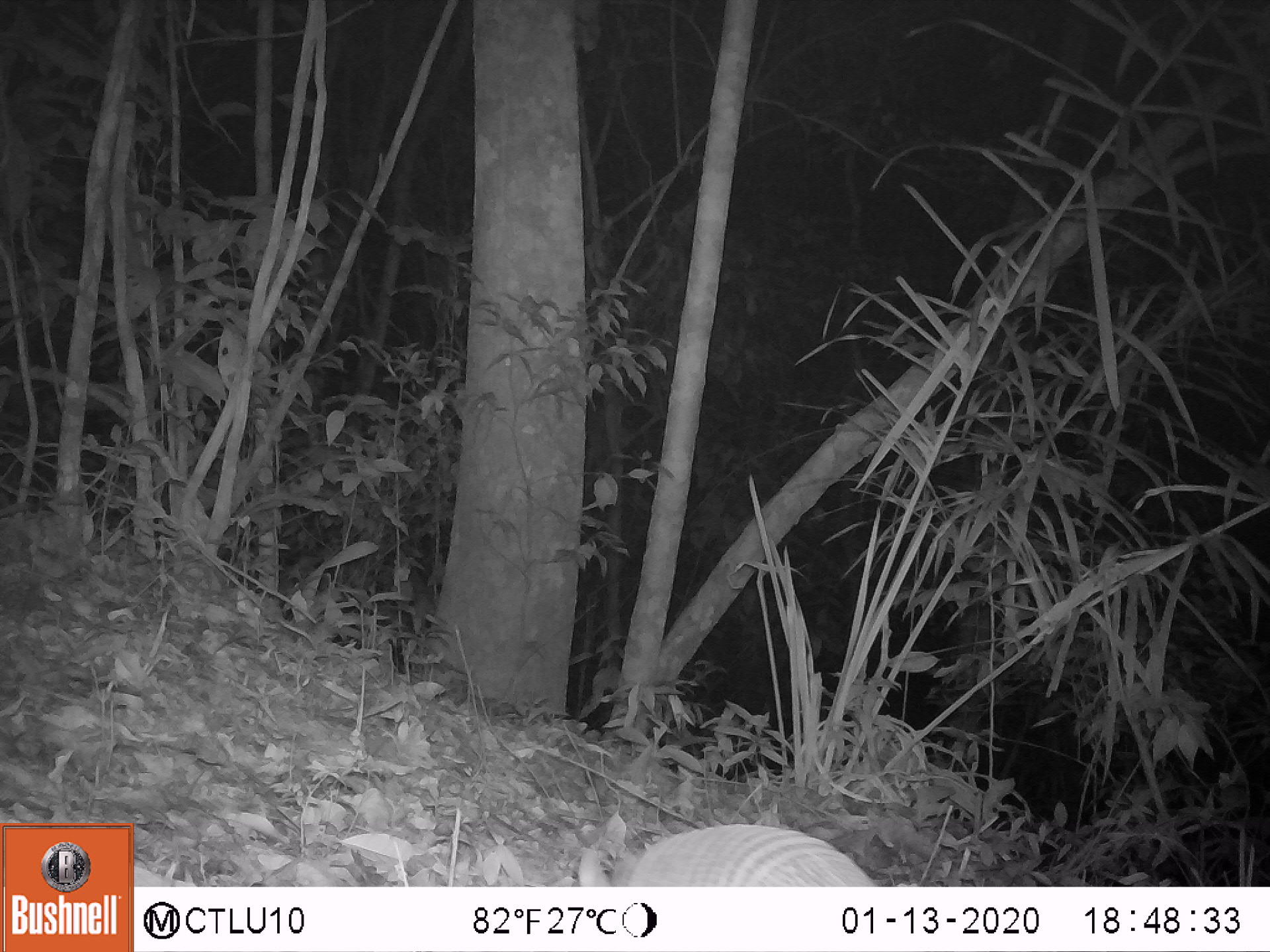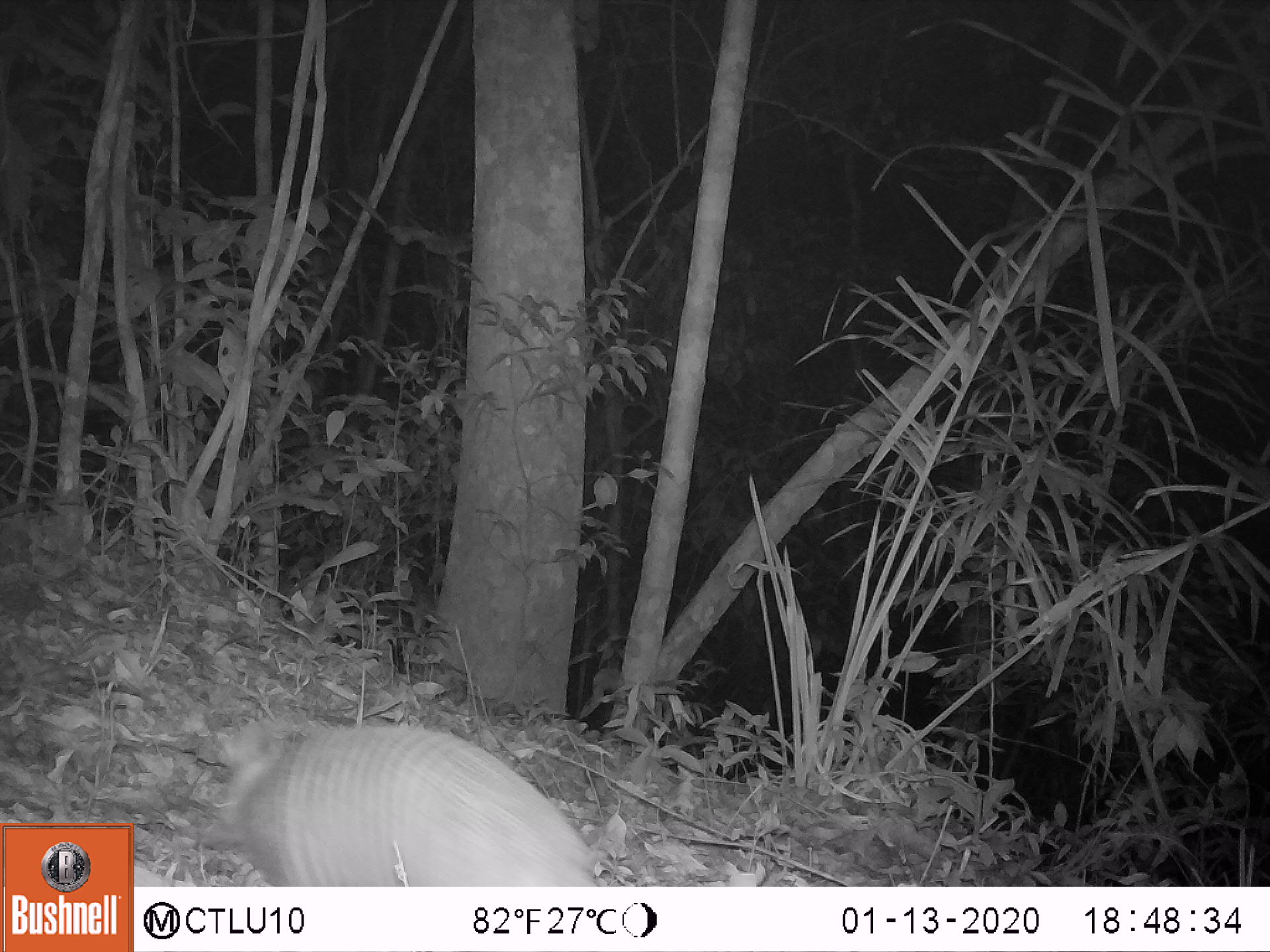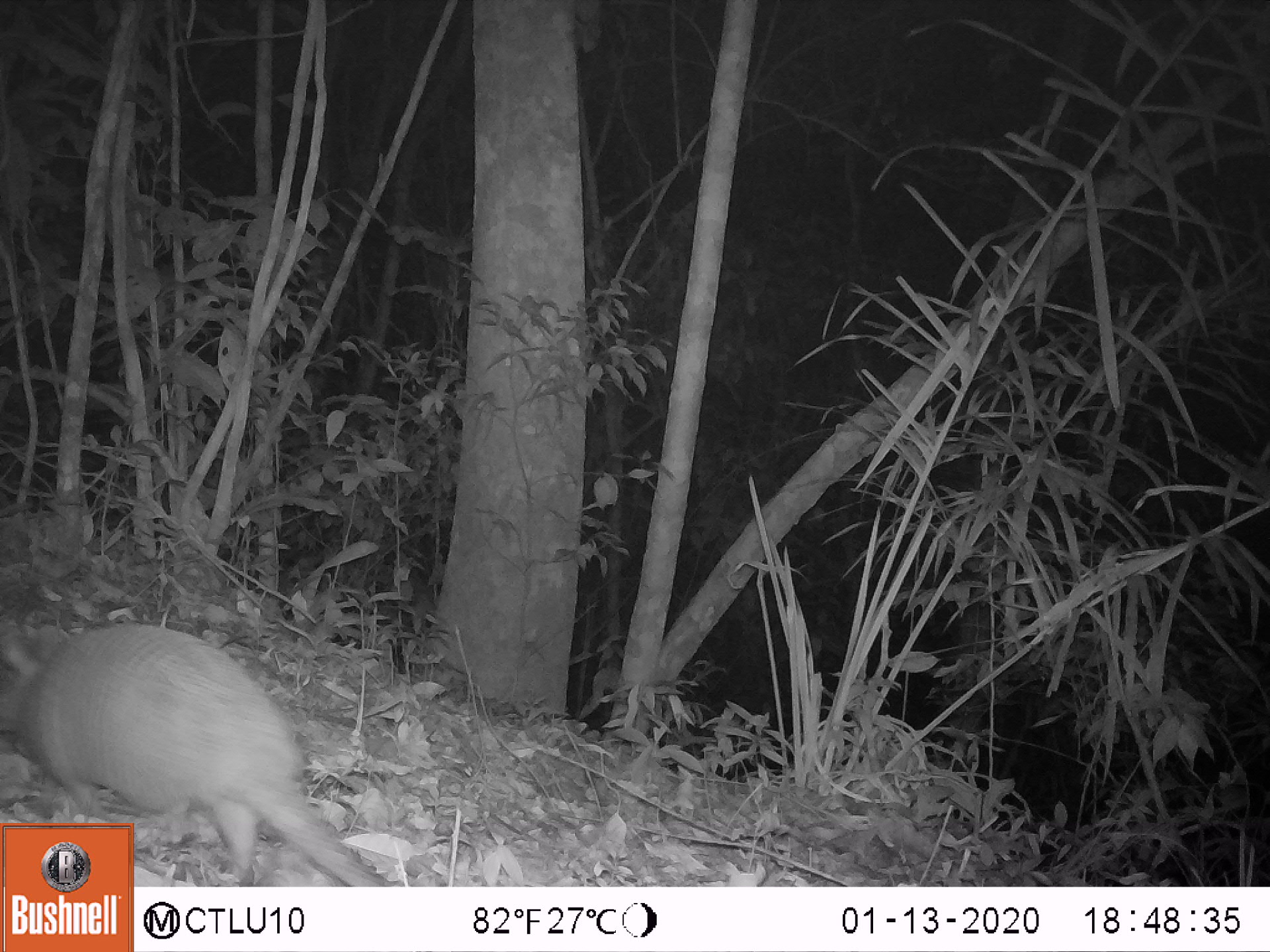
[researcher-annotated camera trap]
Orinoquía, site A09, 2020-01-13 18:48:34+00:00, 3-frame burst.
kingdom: Animalia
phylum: Chordata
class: Mammalia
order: Cingulata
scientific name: Cingulata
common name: armadillo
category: unknown armadillo